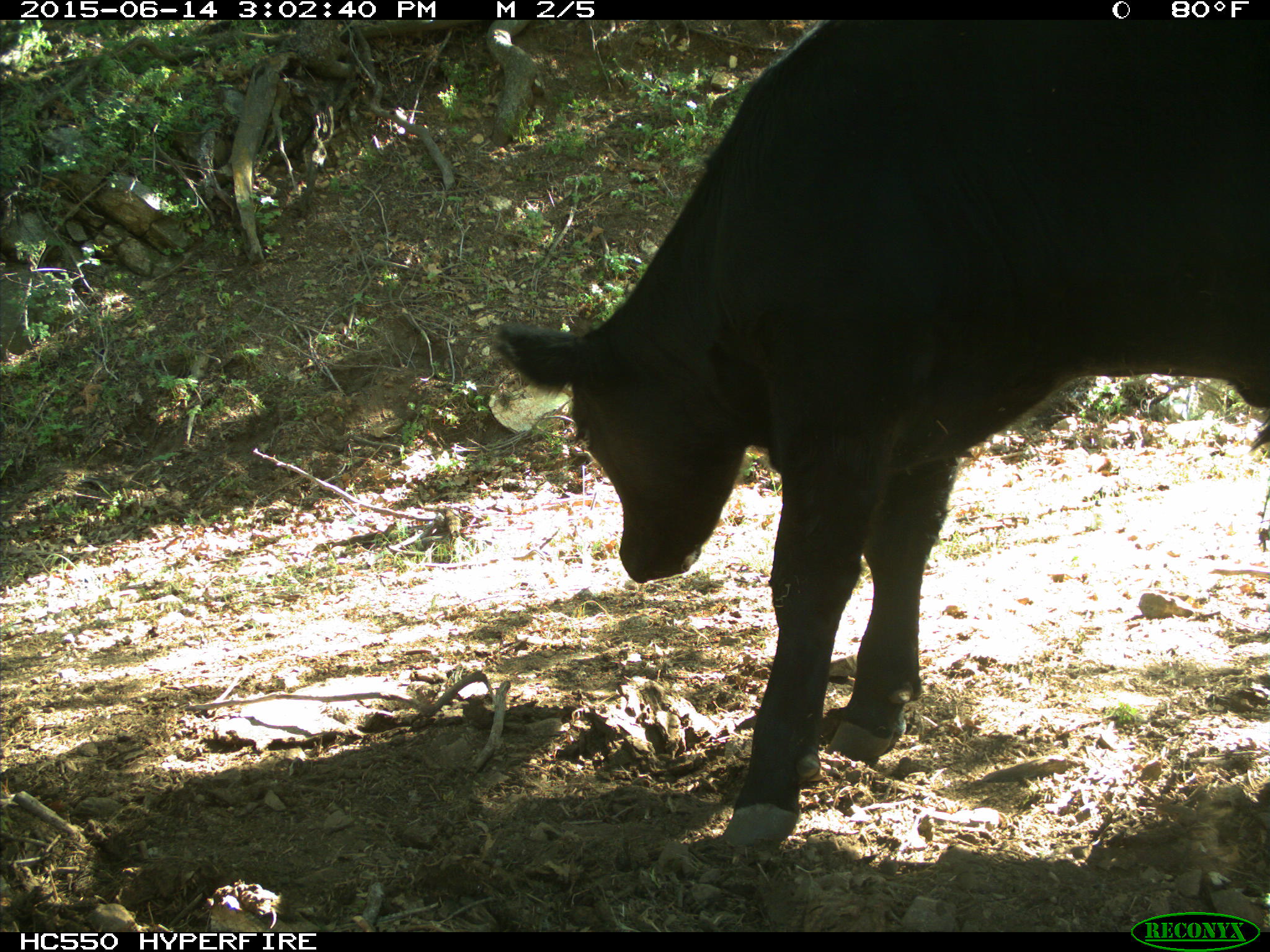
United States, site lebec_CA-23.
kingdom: Animalia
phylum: Chordata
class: Mammalia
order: Artiodactyla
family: Bovidae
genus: Bos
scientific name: Bos taurus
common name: domestic cow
Bos taurus (domestic cow).